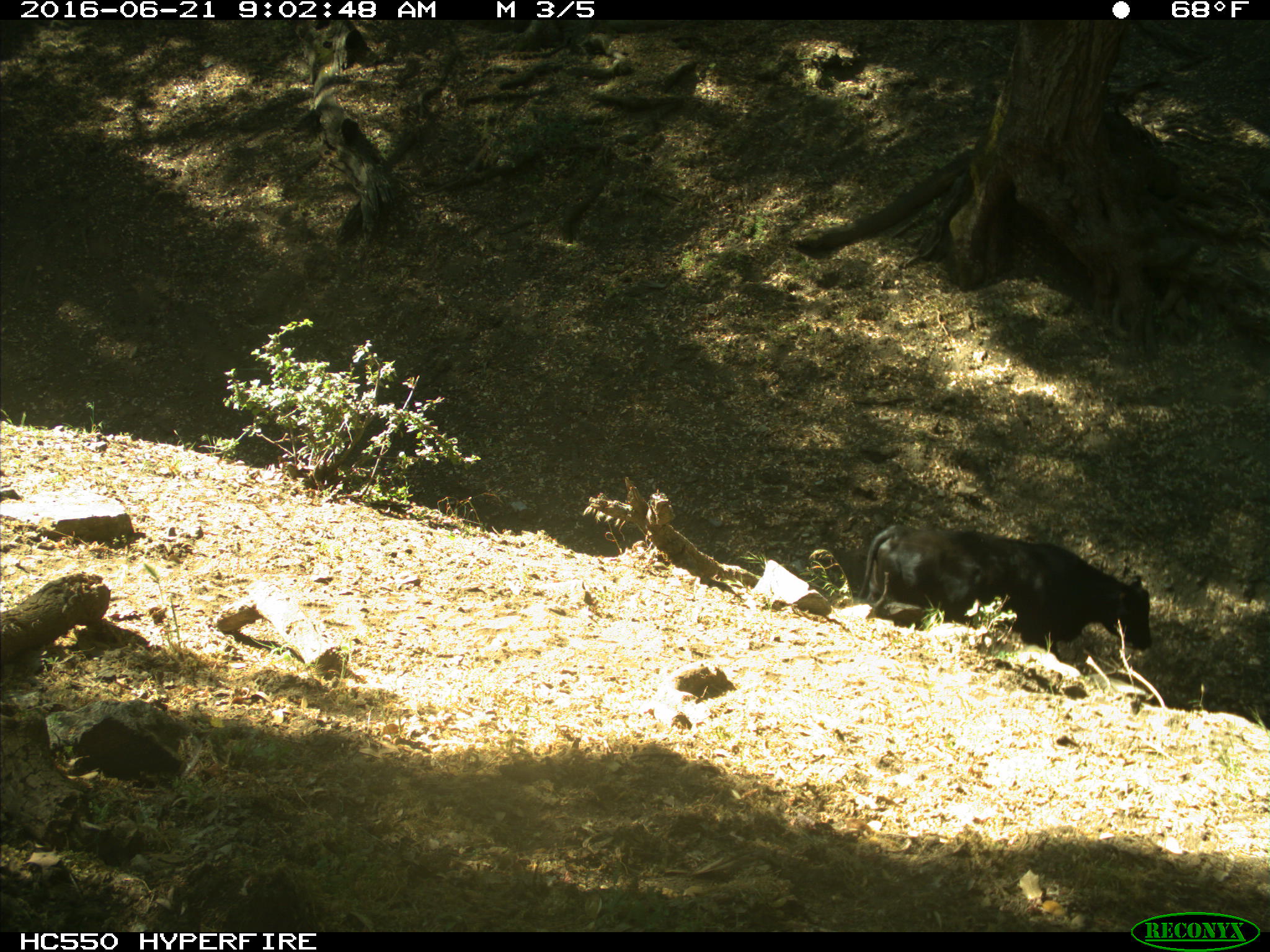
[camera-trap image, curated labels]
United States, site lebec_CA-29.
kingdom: Animalia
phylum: Chordata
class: Mammalia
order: Artiodactyla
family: Bovidae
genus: Bos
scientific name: Bos taurus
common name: domestic cow